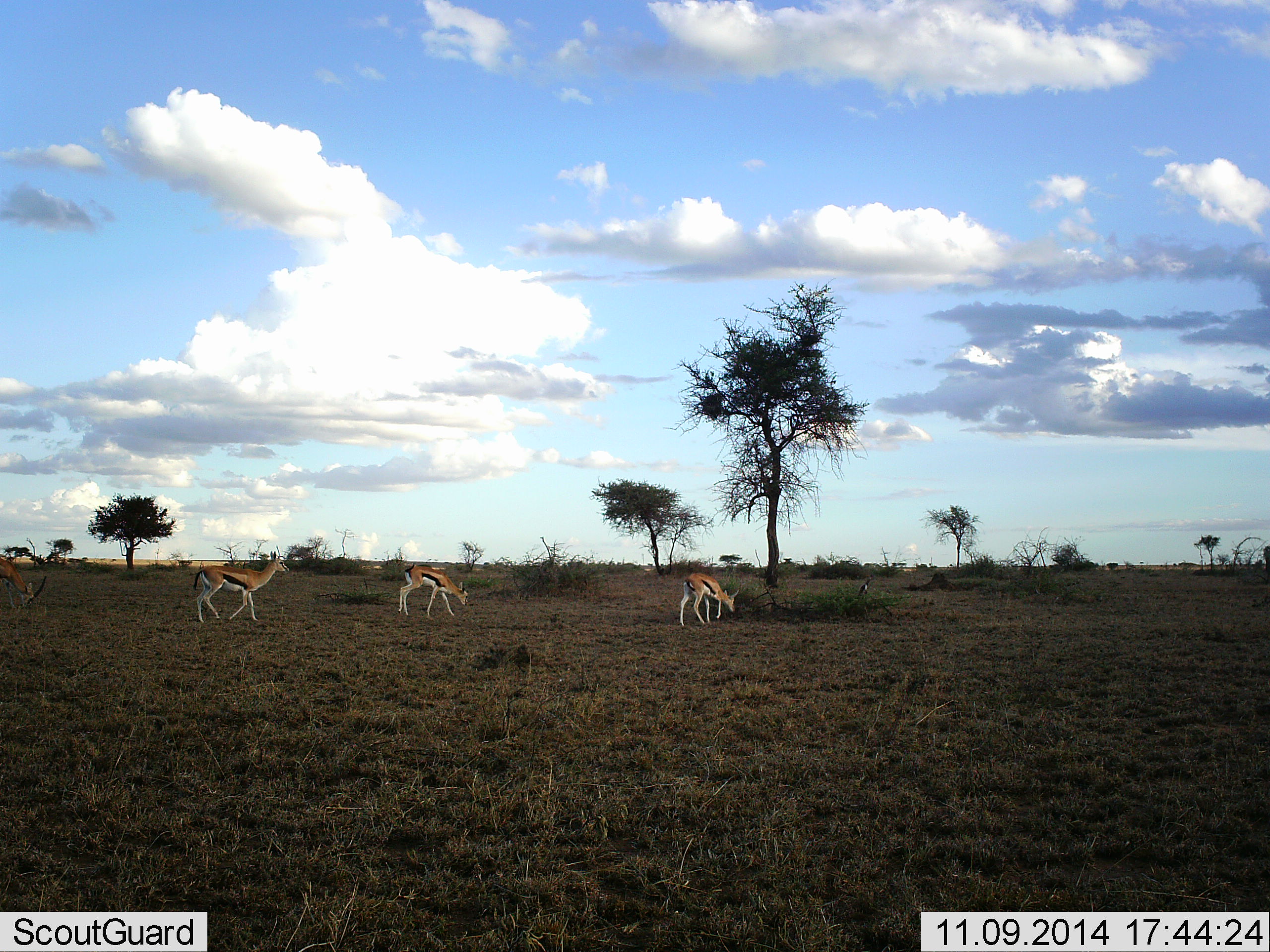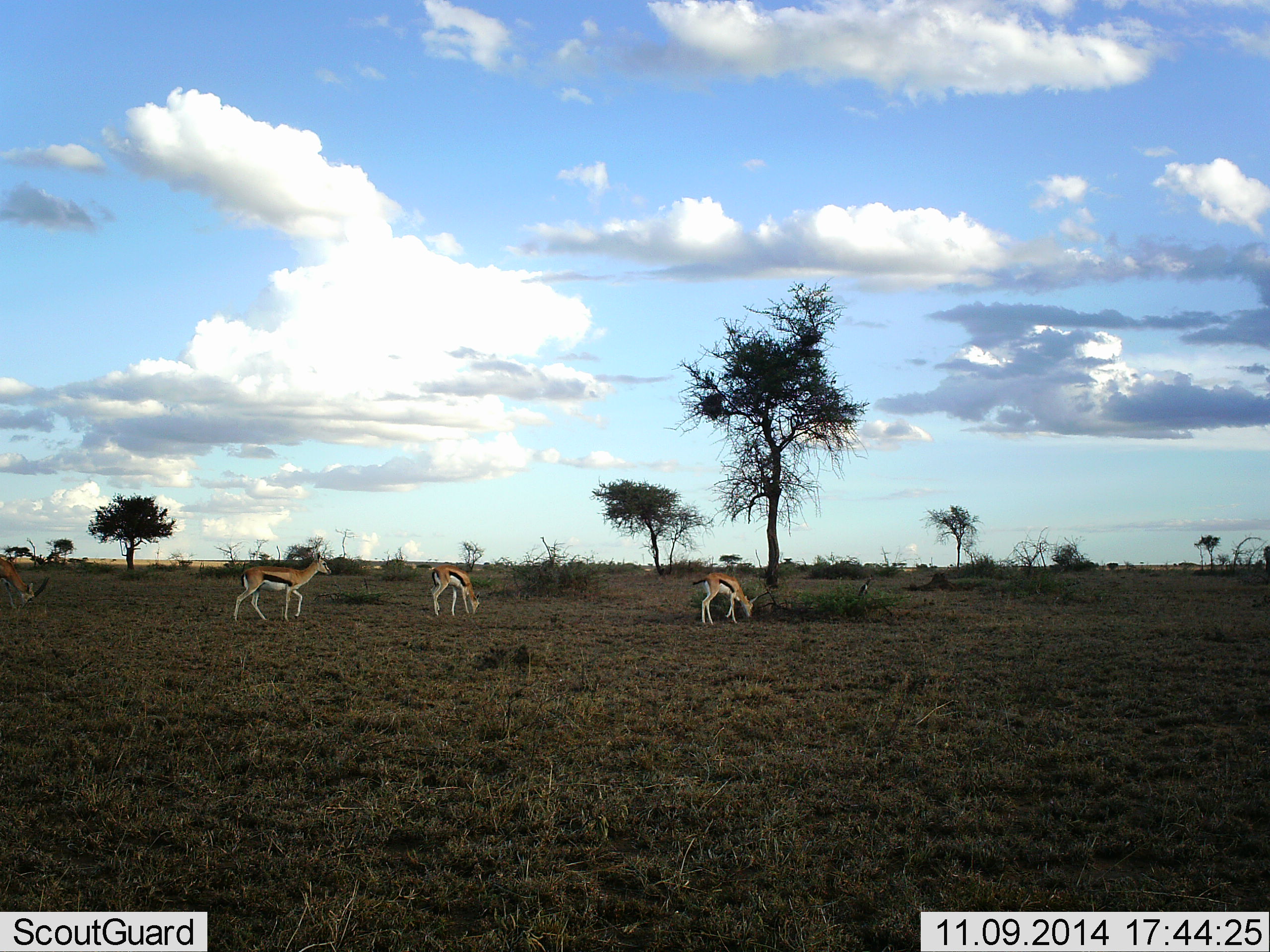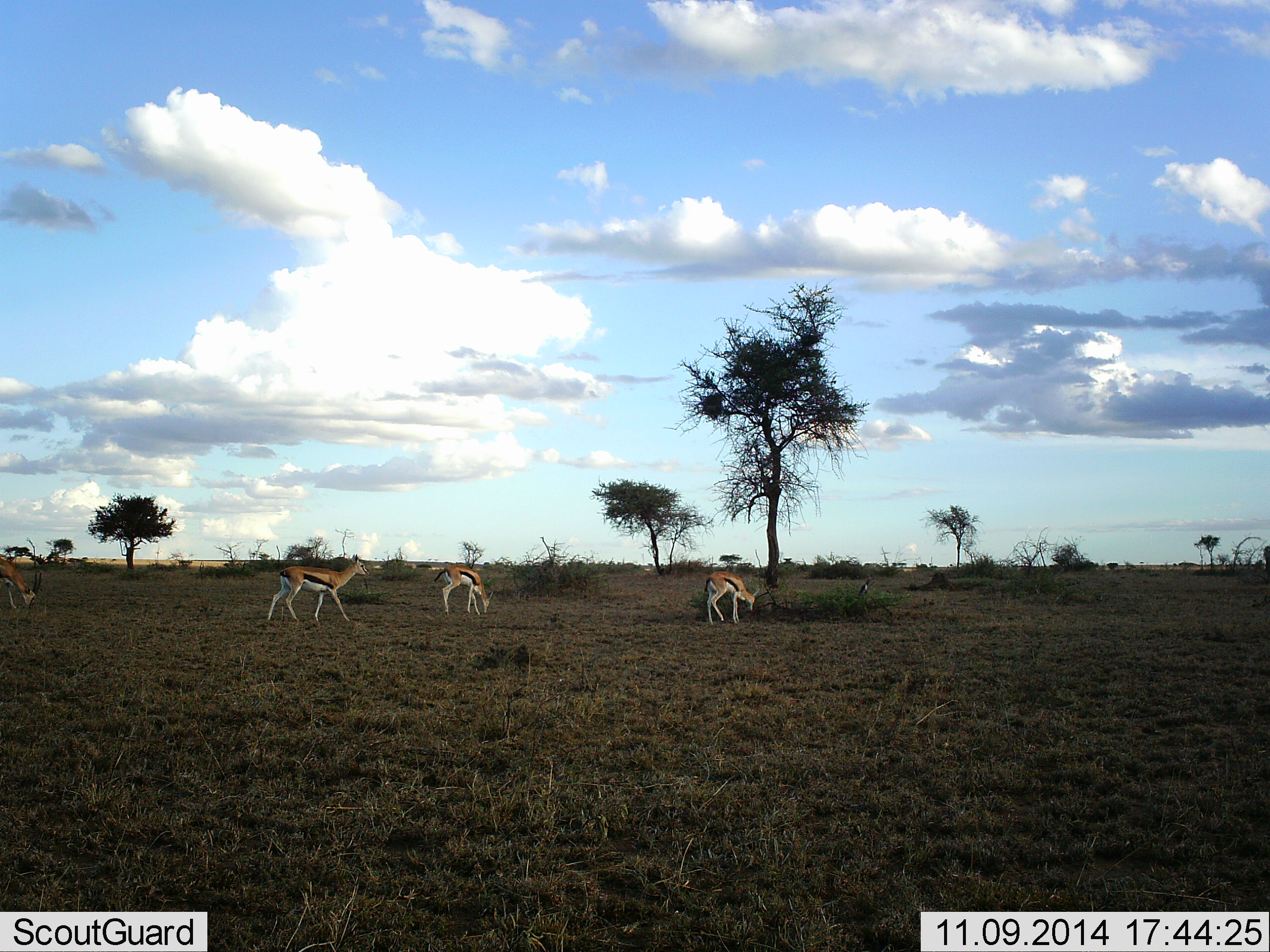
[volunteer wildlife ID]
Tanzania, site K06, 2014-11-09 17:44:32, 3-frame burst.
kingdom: Animalia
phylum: Chordata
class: Mammalia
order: Artiodactyla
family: Bovidae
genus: Eudorcas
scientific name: Eudorcas thomsonii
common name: thomson's gazelle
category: gazellethomsons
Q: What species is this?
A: Gazellethomsons (thomson's gazelle) (Eudorcas thomsonii).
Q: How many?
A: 4.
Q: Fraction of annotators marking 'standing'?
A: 20%.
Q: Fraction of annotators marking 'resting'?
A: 0%.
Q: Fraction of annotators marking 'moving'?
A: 90%.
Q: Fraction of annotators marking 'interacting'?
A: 0%.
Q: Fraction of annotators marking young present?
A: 0%.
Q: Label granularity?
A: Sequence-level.